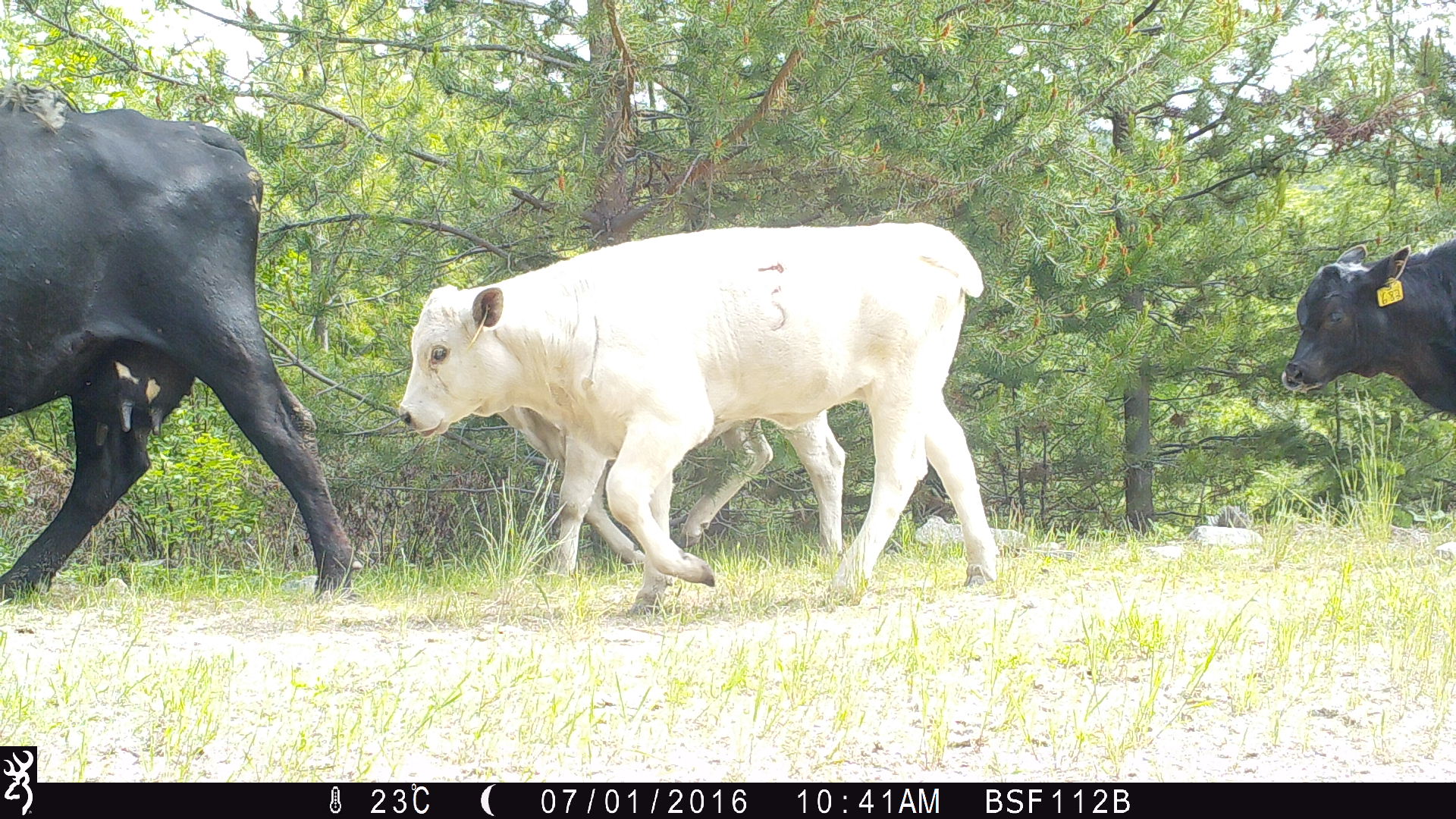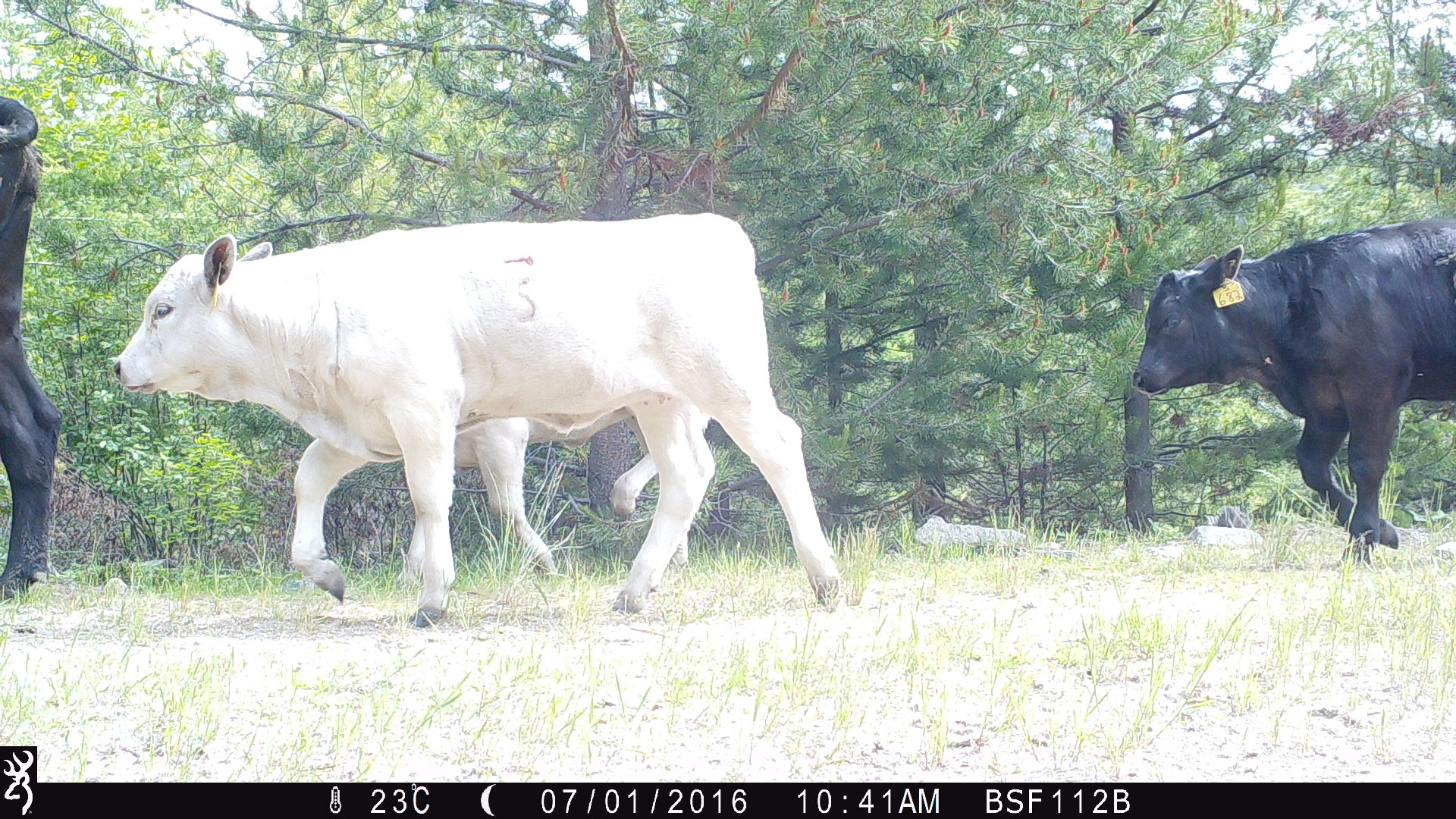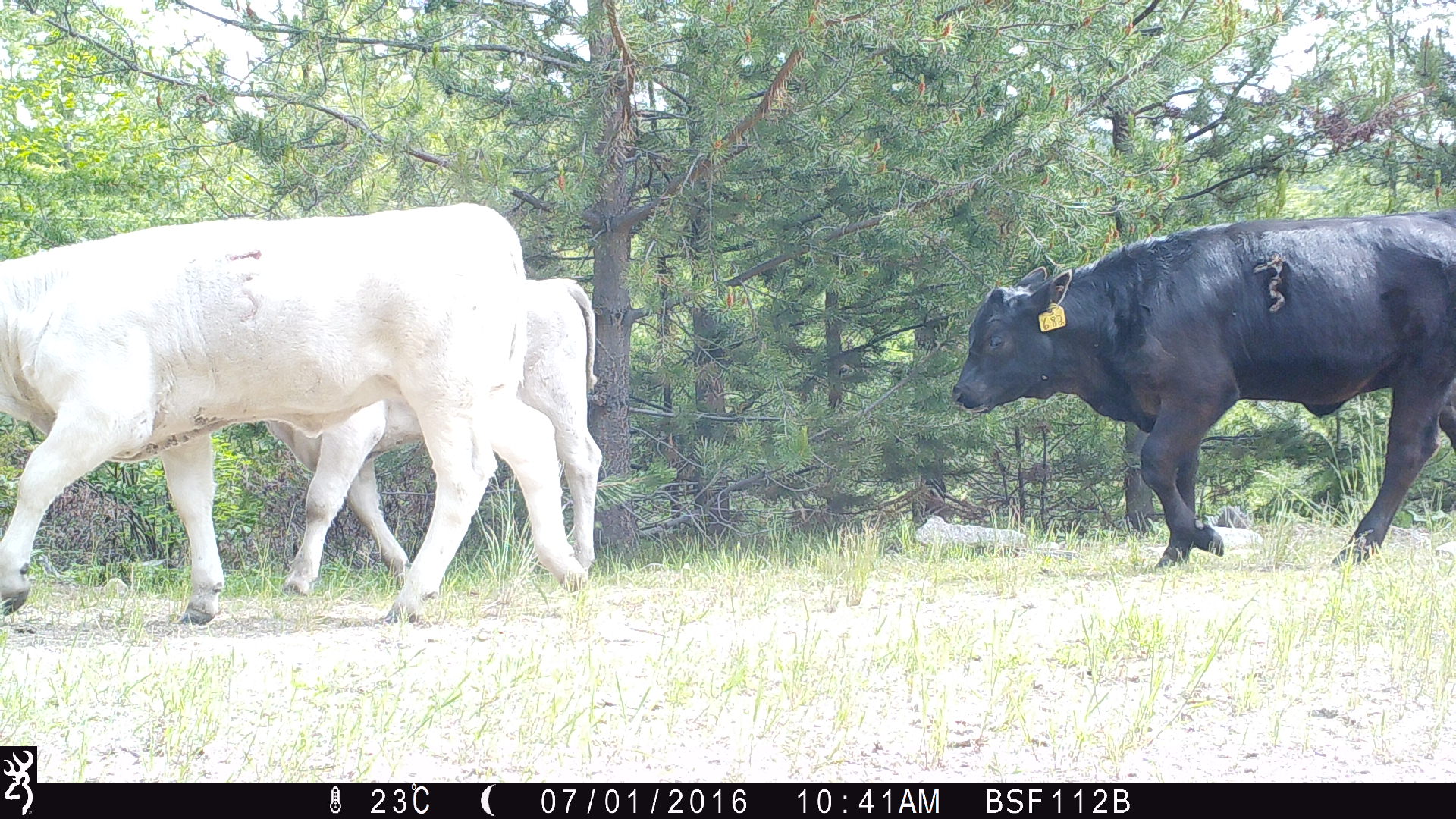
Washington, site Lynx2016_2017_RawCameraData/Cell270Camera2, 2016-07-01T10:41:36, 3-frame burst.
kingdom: Animalia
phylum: Chordata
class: Mammalia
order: Artiodactyla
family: Bovidae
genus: Bos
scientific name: Bos taurus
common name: domestic cattle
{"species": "domestic cattle (Bos taurus)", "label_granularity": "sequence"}